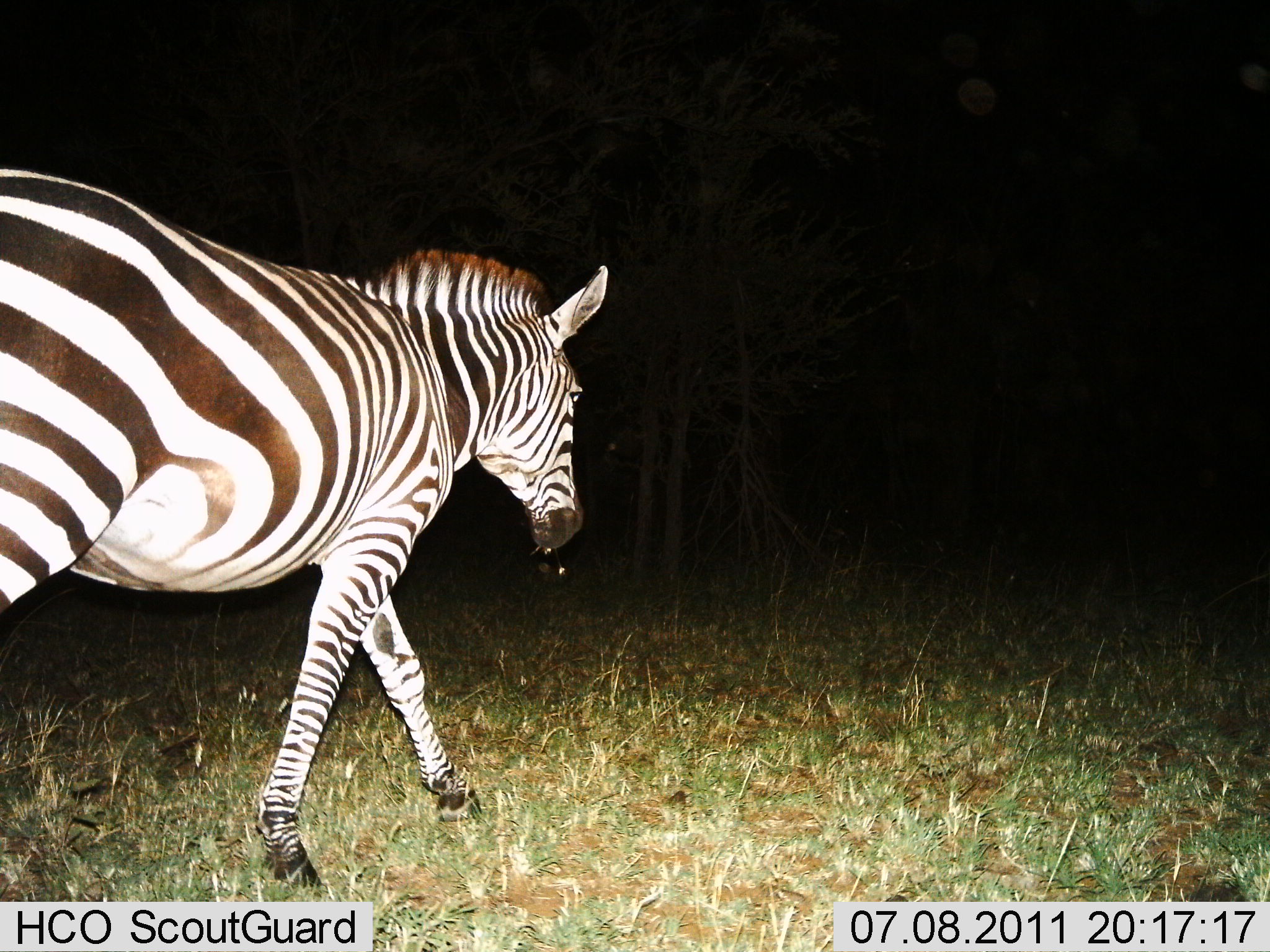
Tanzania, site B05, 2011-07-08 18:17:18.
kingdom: Animalia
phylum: Chordata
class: Mammalia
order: Perissodactyla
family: Equidae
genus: Equus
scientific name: Equus quagga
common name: plains zebra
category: zebra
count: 1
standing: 8%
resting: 0%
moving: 92%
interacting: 0%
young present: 0%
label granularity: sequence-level